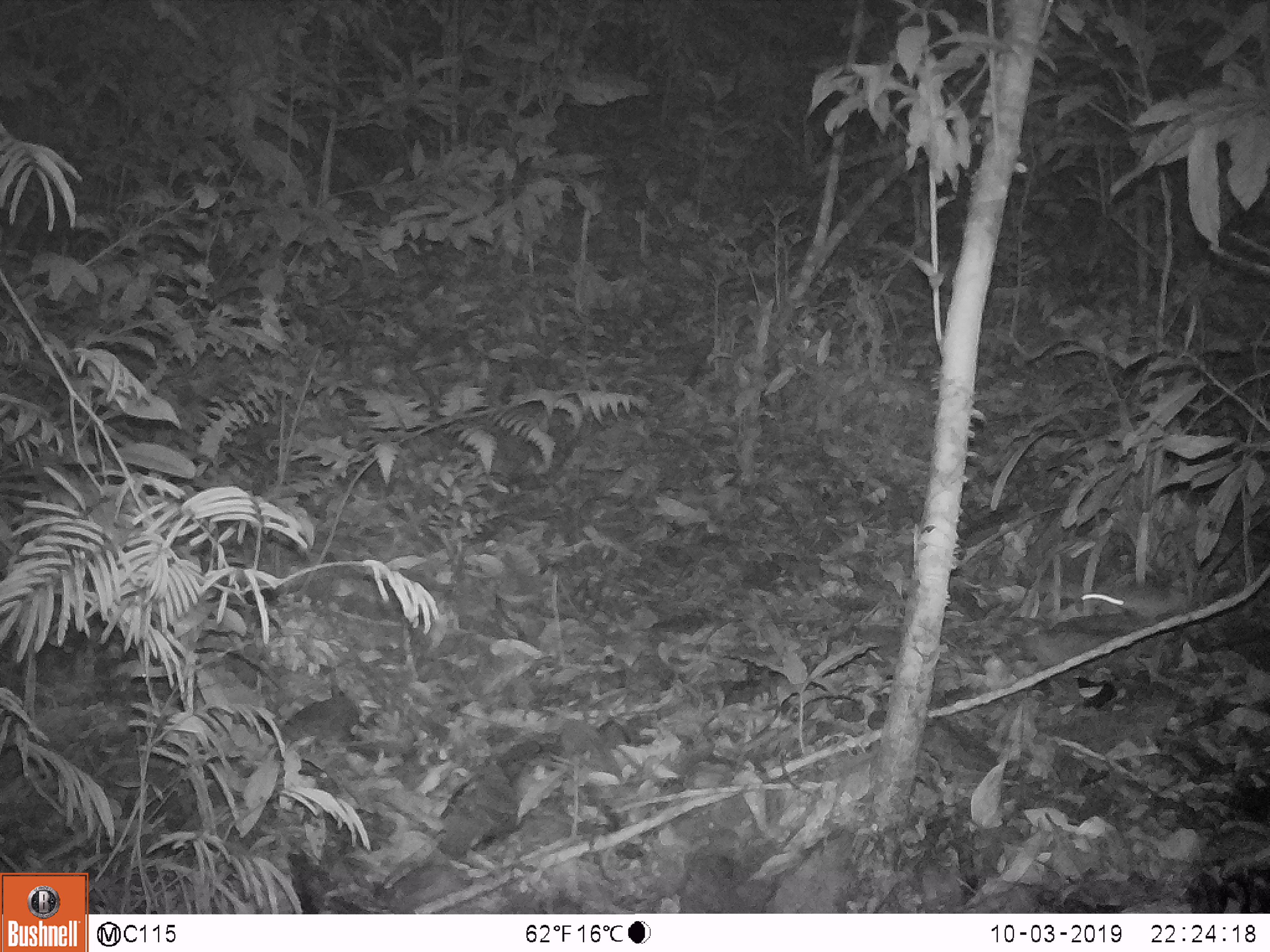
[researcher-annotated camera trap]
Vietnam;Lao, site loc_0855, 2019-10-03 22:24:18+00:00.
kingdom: Animalia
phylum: Chordata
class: Mammalia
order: Rodentia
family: Muridae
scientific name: Muridae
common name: old-world mice and rats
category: unidentified murid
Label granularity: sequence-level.